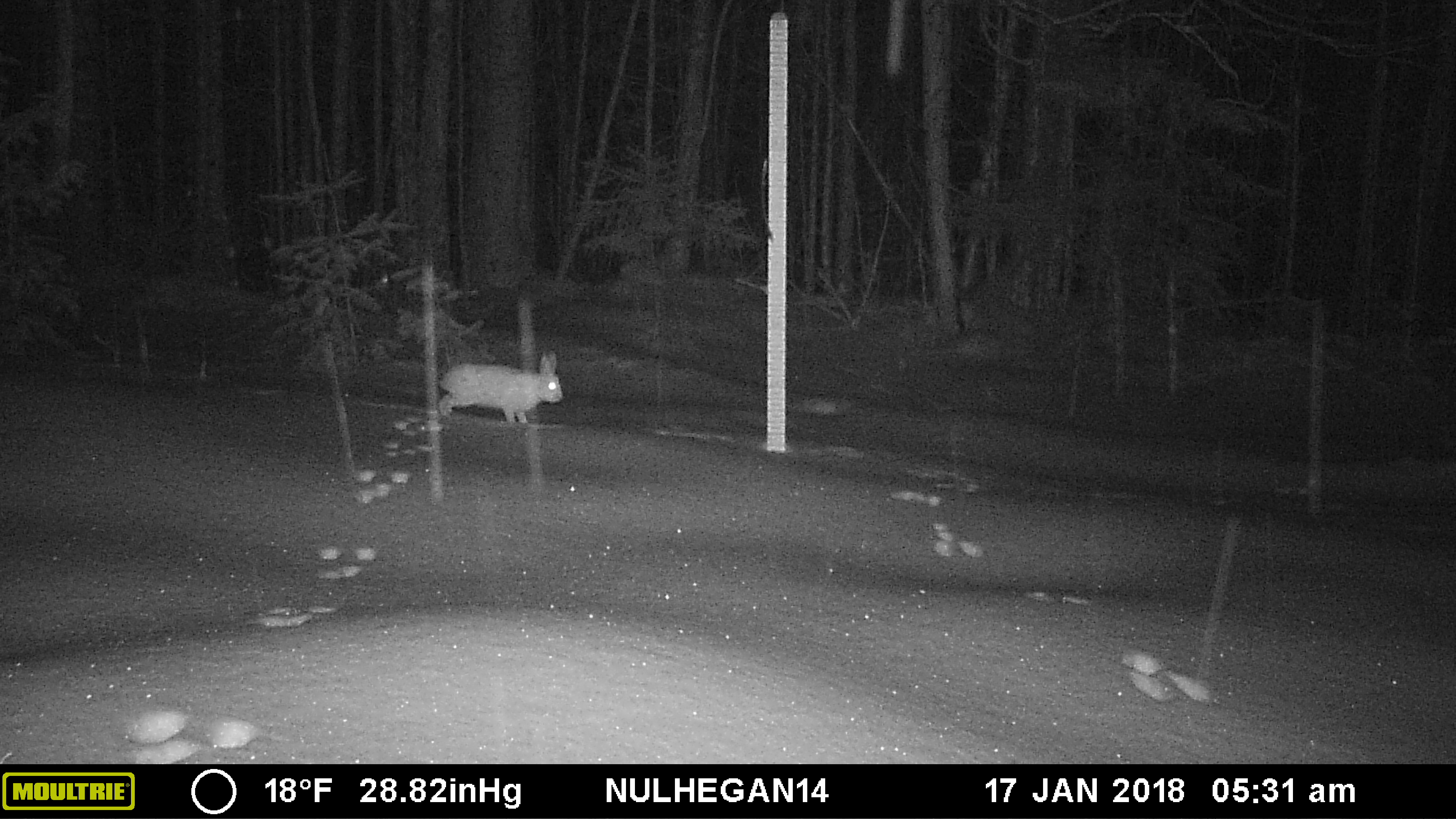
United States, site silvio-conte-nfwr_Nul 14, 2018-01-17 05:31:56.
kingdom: Animalia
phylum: Chordata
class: Mammalia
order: Lagomorpha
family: Leporidae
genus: Lepus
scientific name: Lepus americanus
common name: snowshoe hare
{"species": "snowshoe hare (Lepus americanus)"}